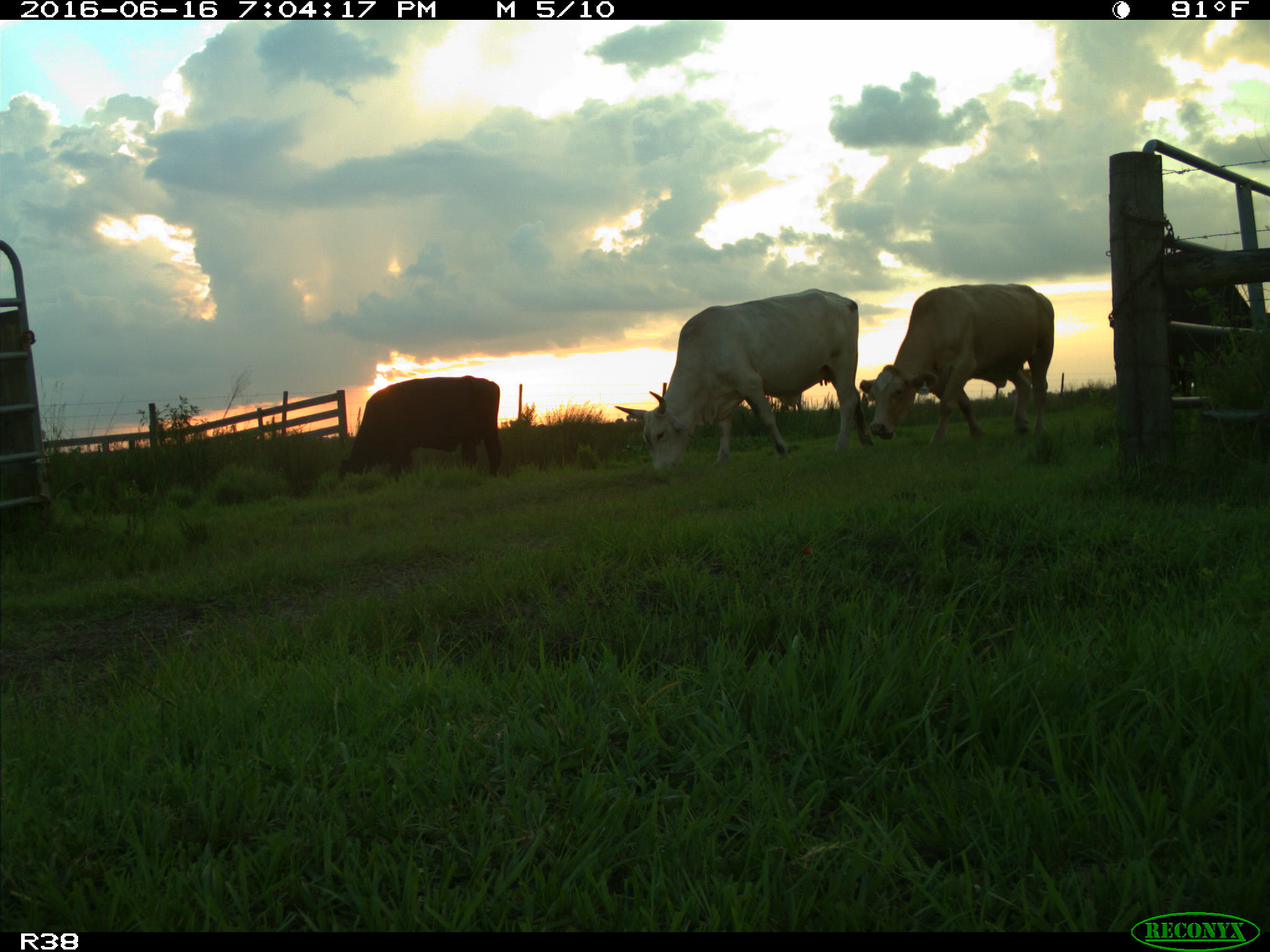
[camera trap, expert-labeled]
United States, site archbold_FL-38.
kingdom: Animalia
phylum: Chordata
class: Mammalia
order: Artiodactyla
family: Bovidae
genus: Bos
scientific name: Bos taurus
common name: domestic cow